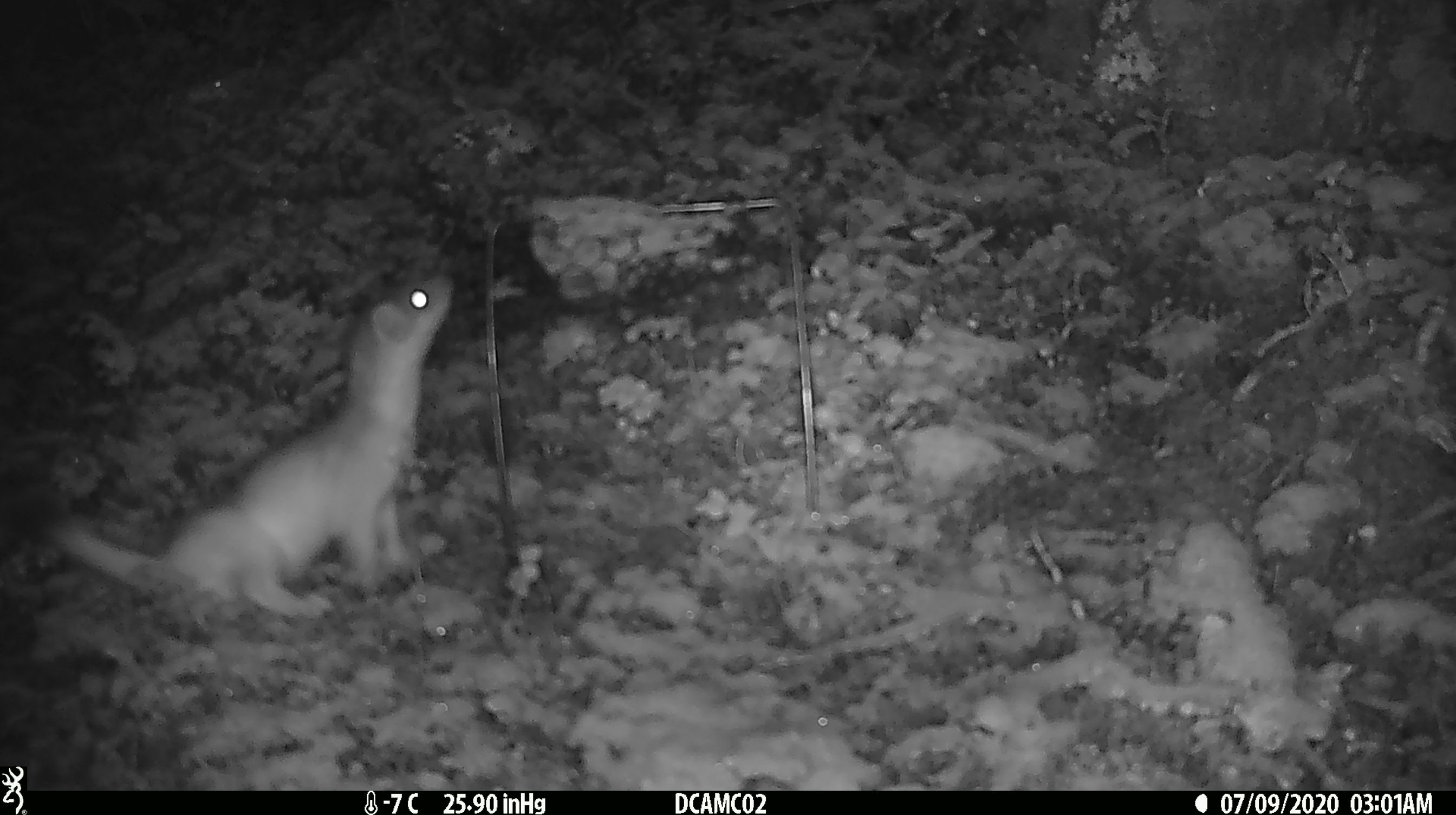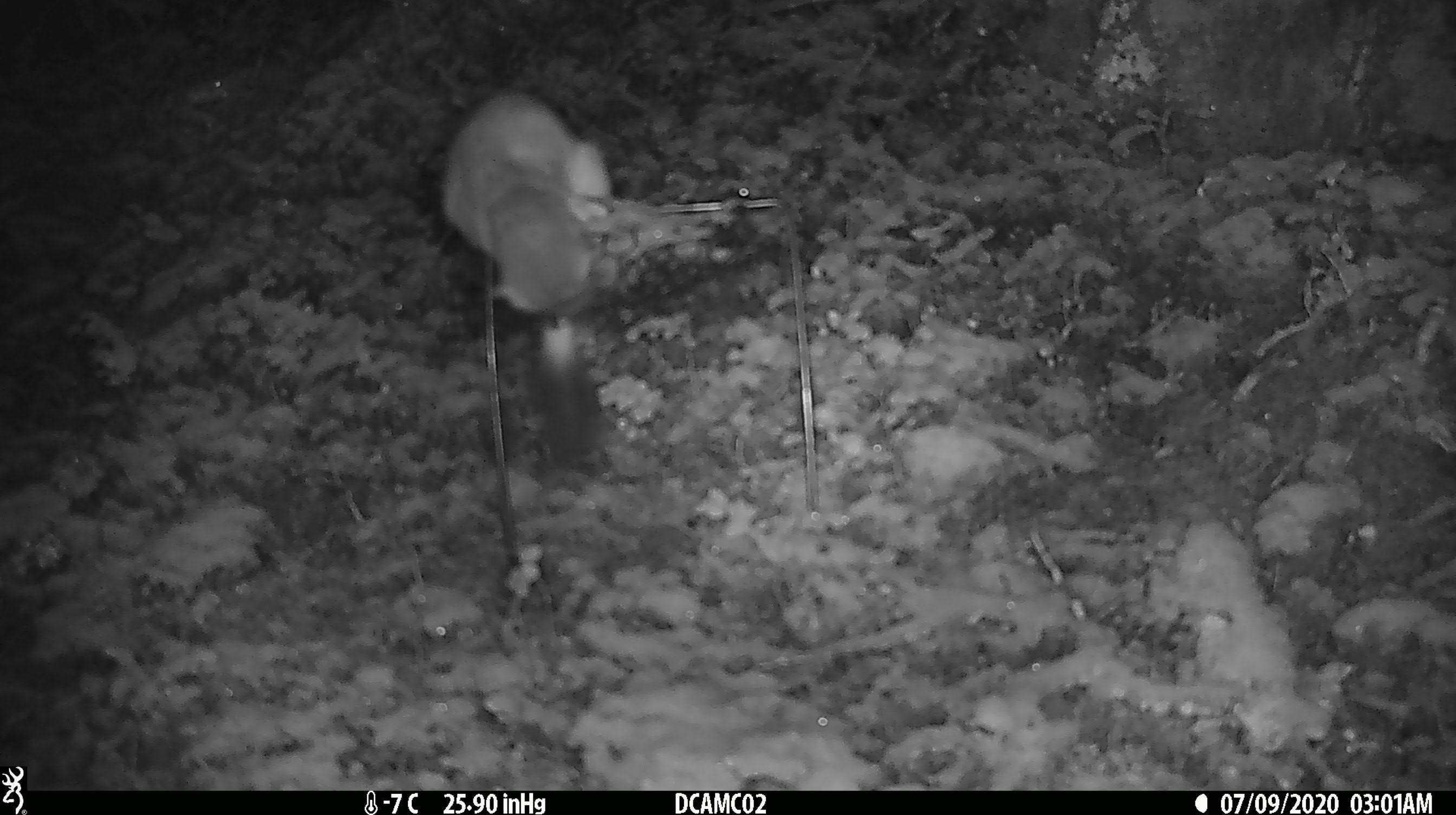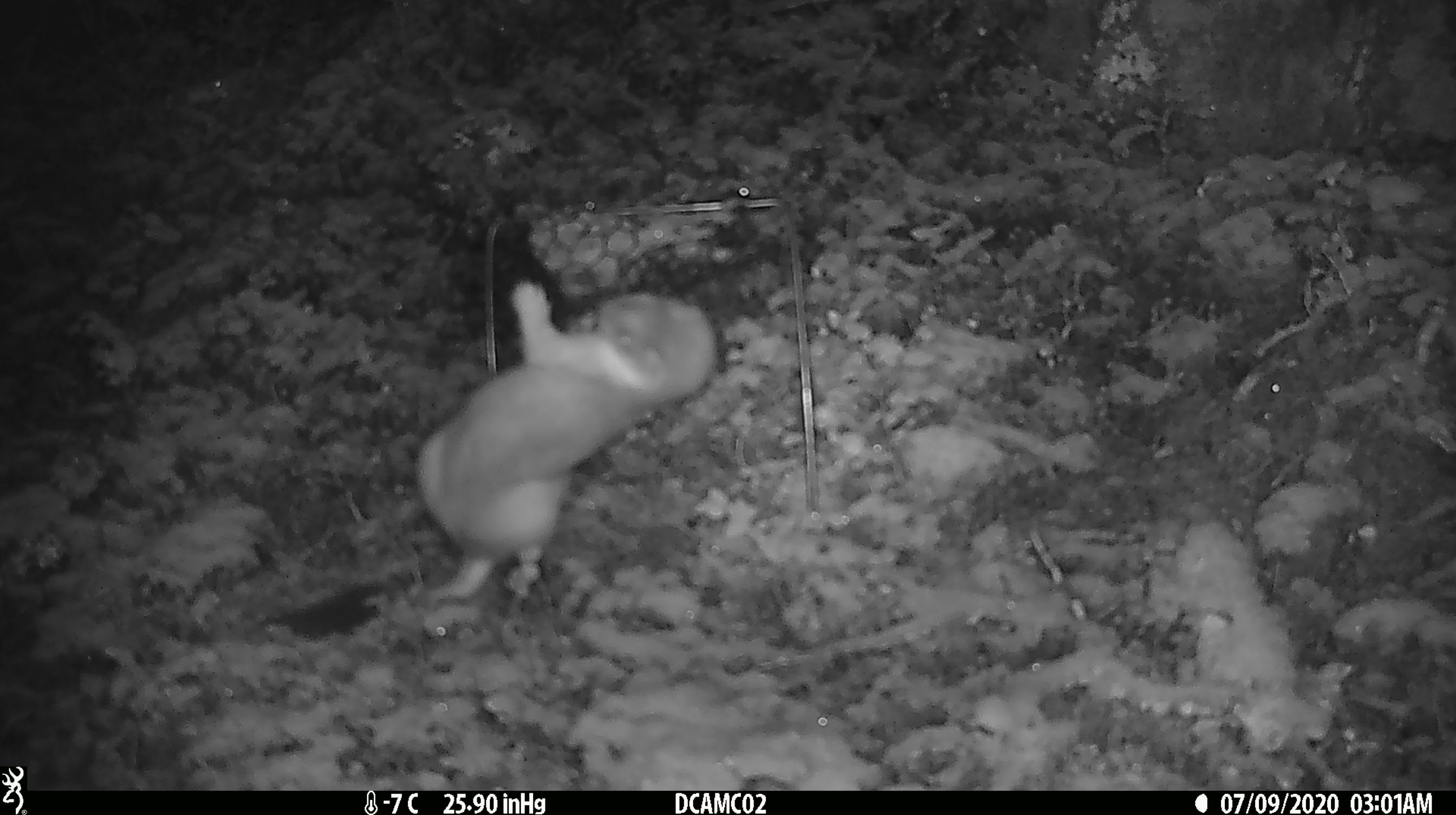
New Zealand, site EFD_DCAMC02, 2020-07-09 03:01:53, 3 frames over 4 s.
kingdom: Animalia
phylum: Chordata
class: Mammalia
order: Carnivora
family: Mustelidae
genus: Mustela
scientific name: Mustela erminea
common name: stoat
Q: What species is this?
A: Stoat (Mustela erminea).